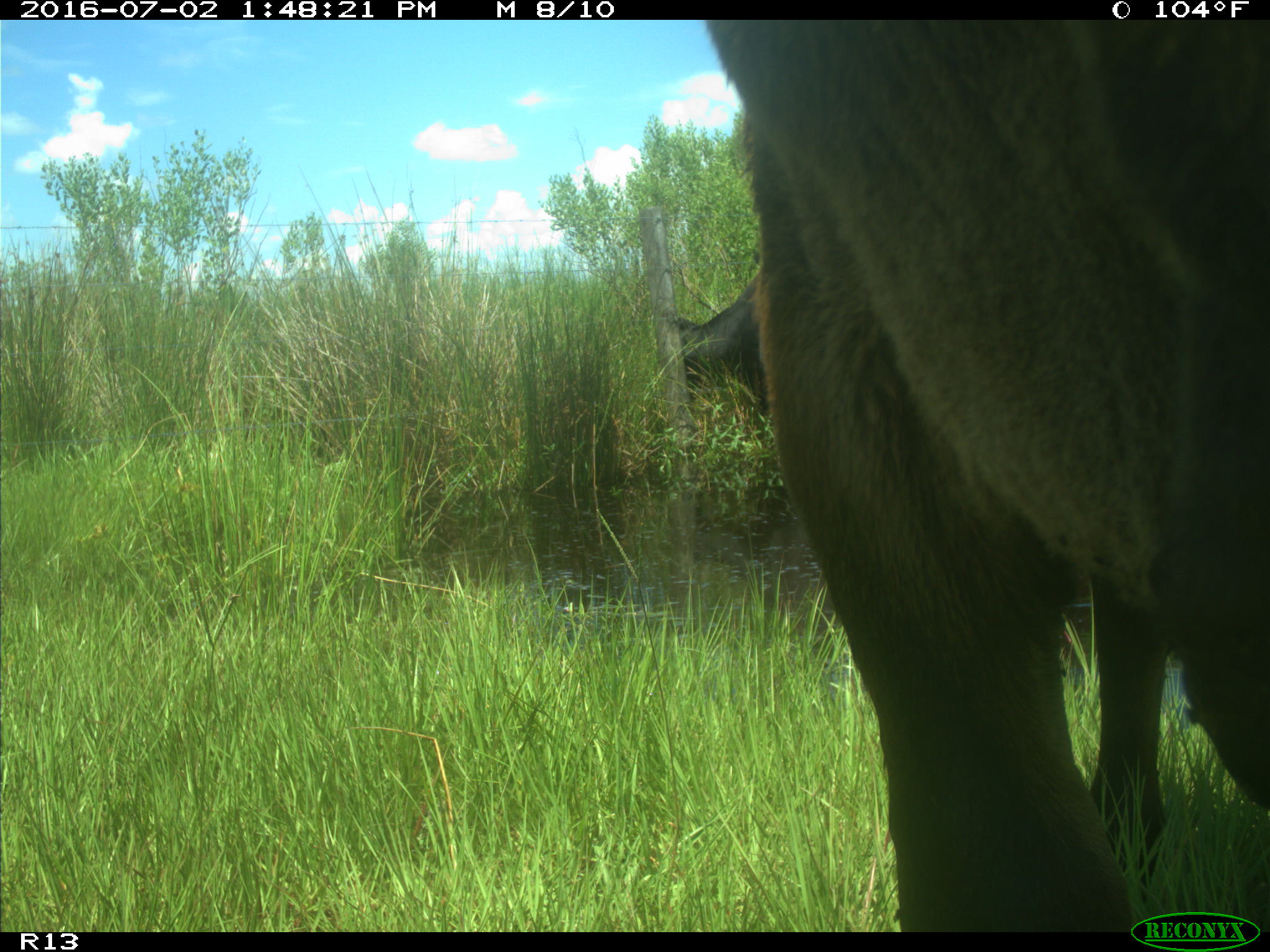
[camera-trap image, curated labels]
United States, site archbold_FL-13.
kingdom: Animalia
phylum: Chordata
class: Mammalia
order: Artiodactyla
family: Bovidae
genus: Bos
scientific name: Bos taurus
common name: domestic cow